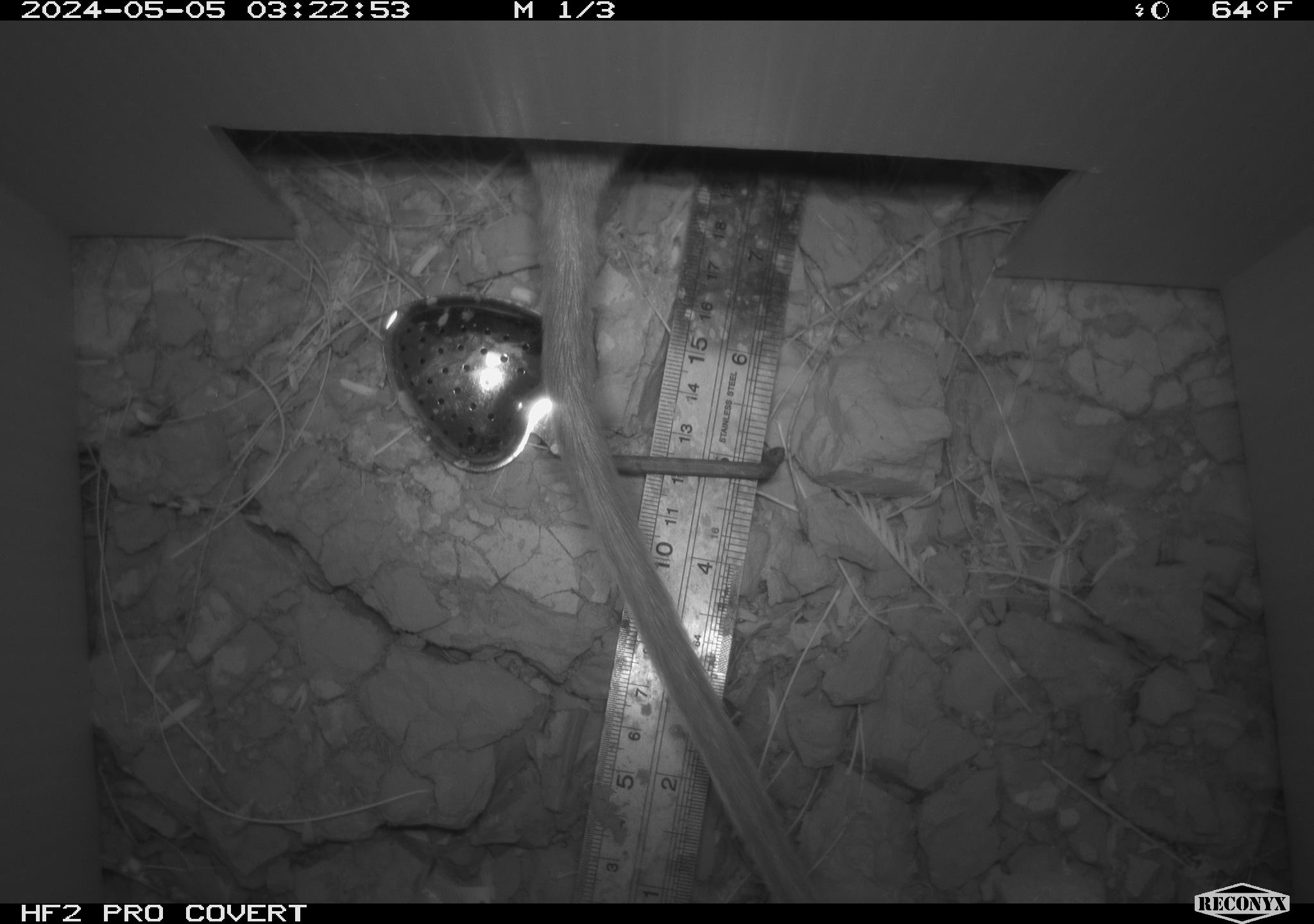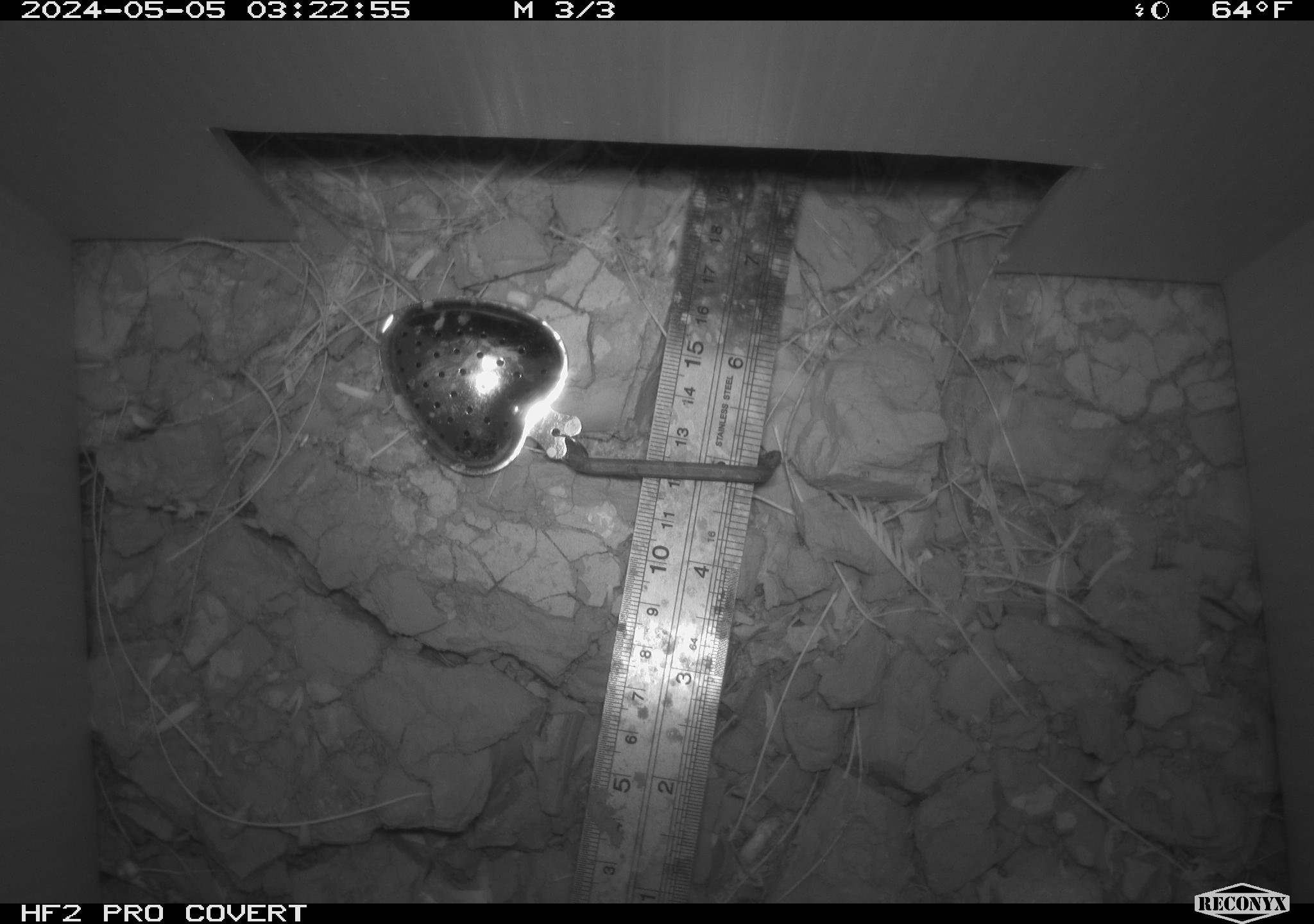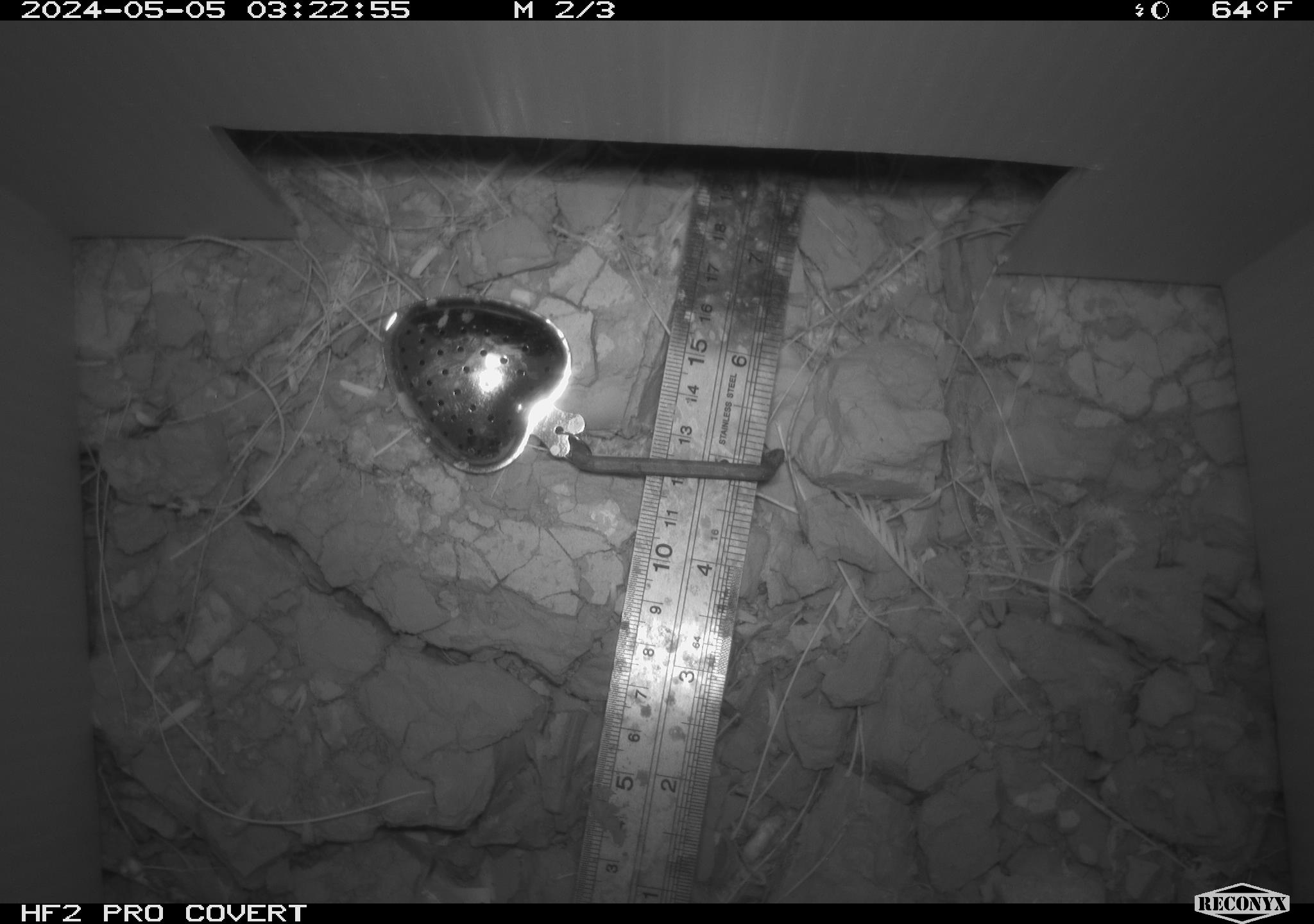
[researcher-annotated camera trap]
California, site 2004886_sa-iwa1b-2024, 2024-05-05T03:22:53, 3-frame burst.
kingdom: Animalia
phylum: Chordata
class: Mammalia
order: Rodentia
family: Cricetidae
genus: Neotoma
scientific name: Neotoma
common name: pack rat or woodrat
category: neotoma species